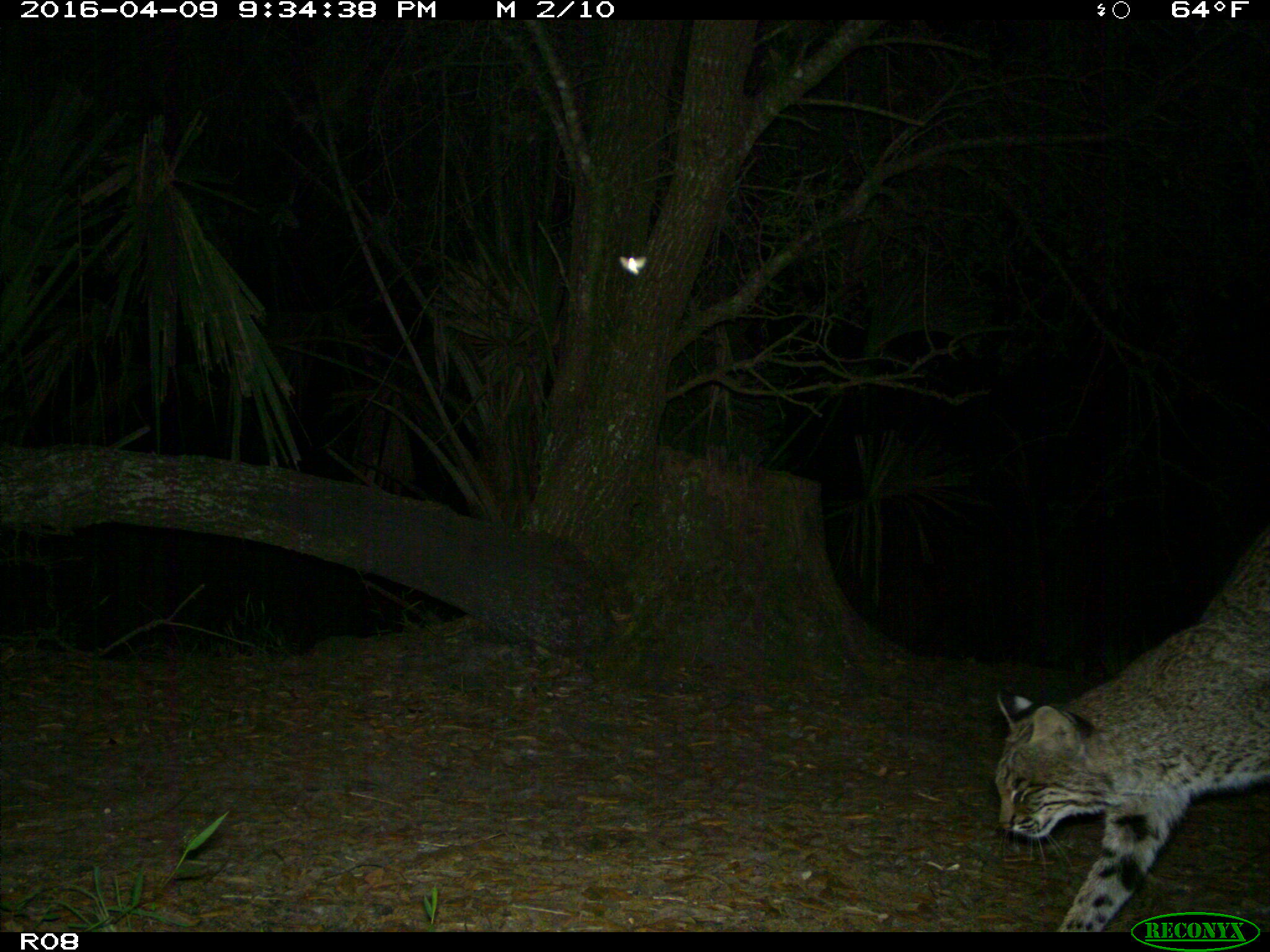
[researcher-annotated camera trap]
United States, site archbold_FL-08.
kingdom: Animalia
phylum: Chordata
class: Mammalia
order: Carnivora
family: Felidae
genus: Lynx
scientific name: Lynx rufus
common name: bobcat